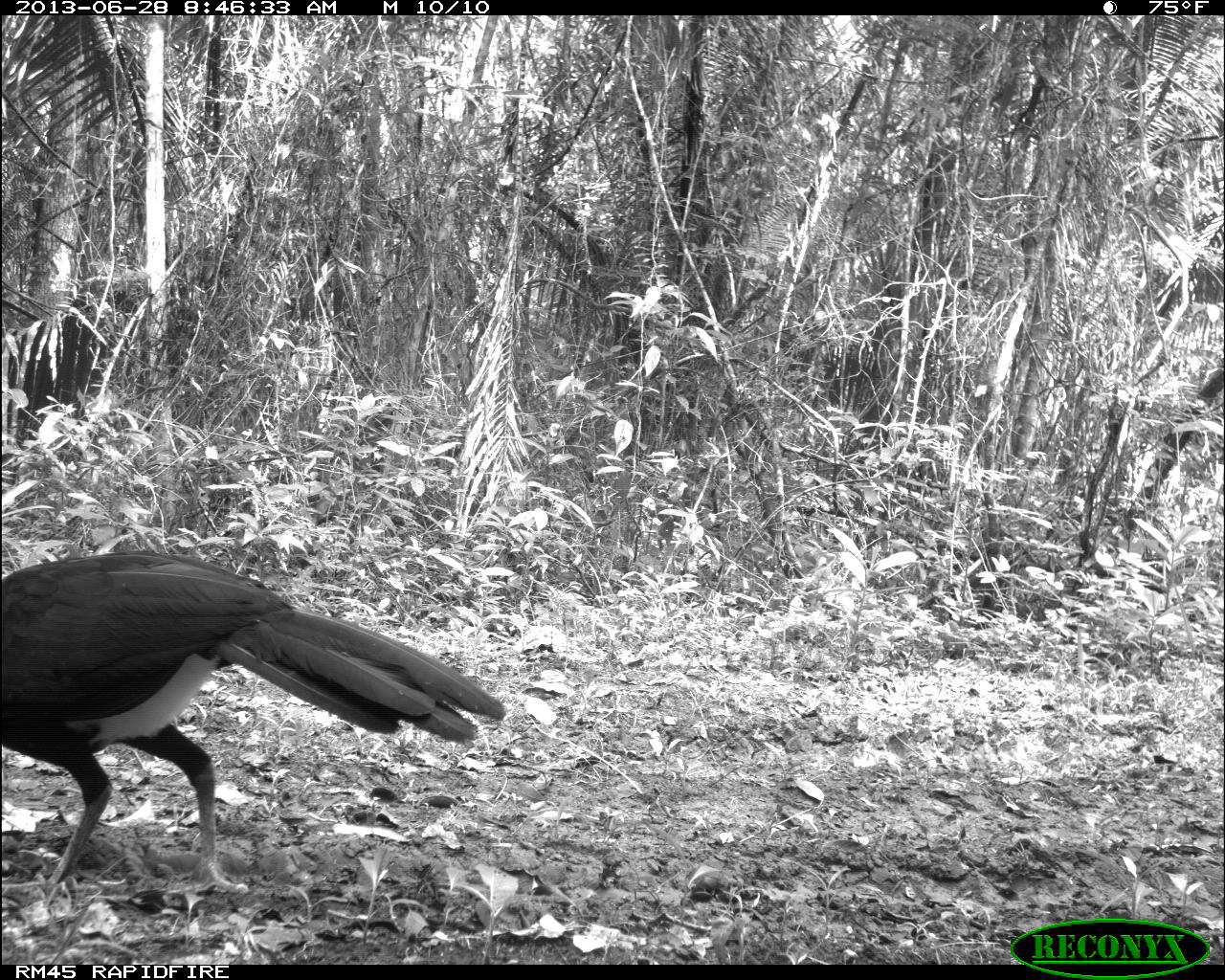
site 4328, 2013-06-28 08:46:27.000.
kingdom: Animalia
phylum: Chordata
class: Aves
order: Galliformes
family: Cracidae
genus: Crax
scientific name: Crax rubra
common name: great curassow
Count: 1.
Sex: male.